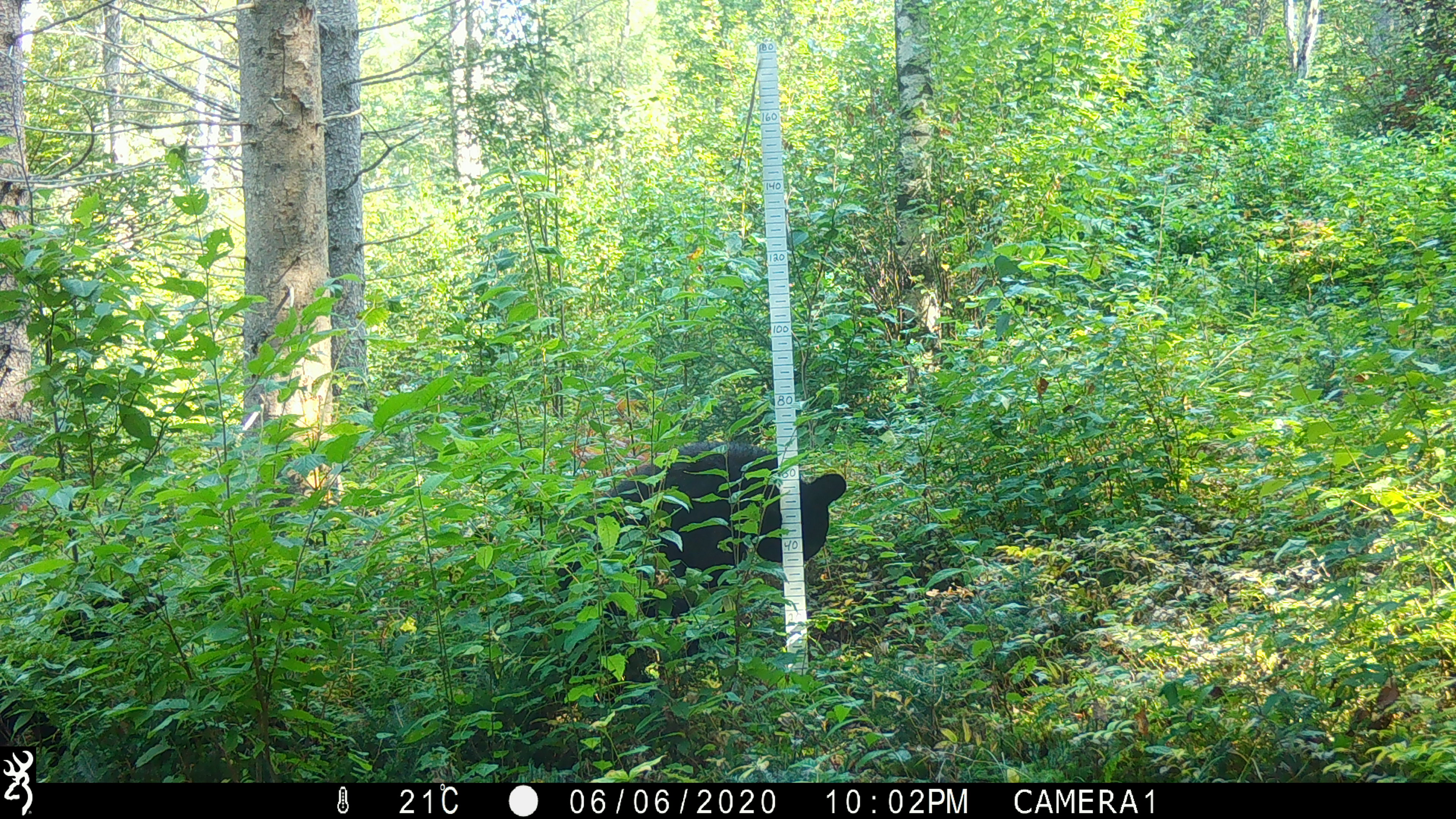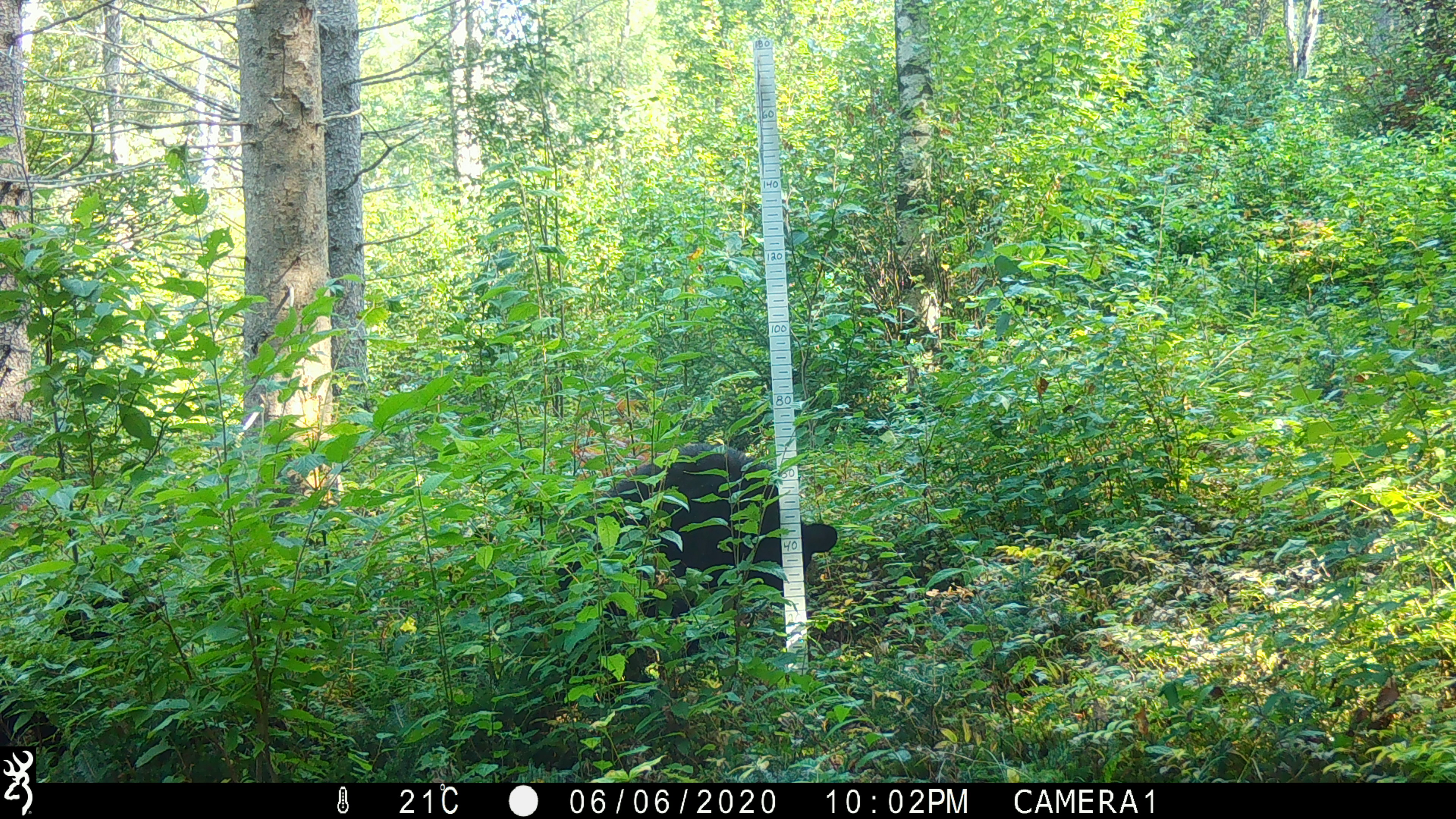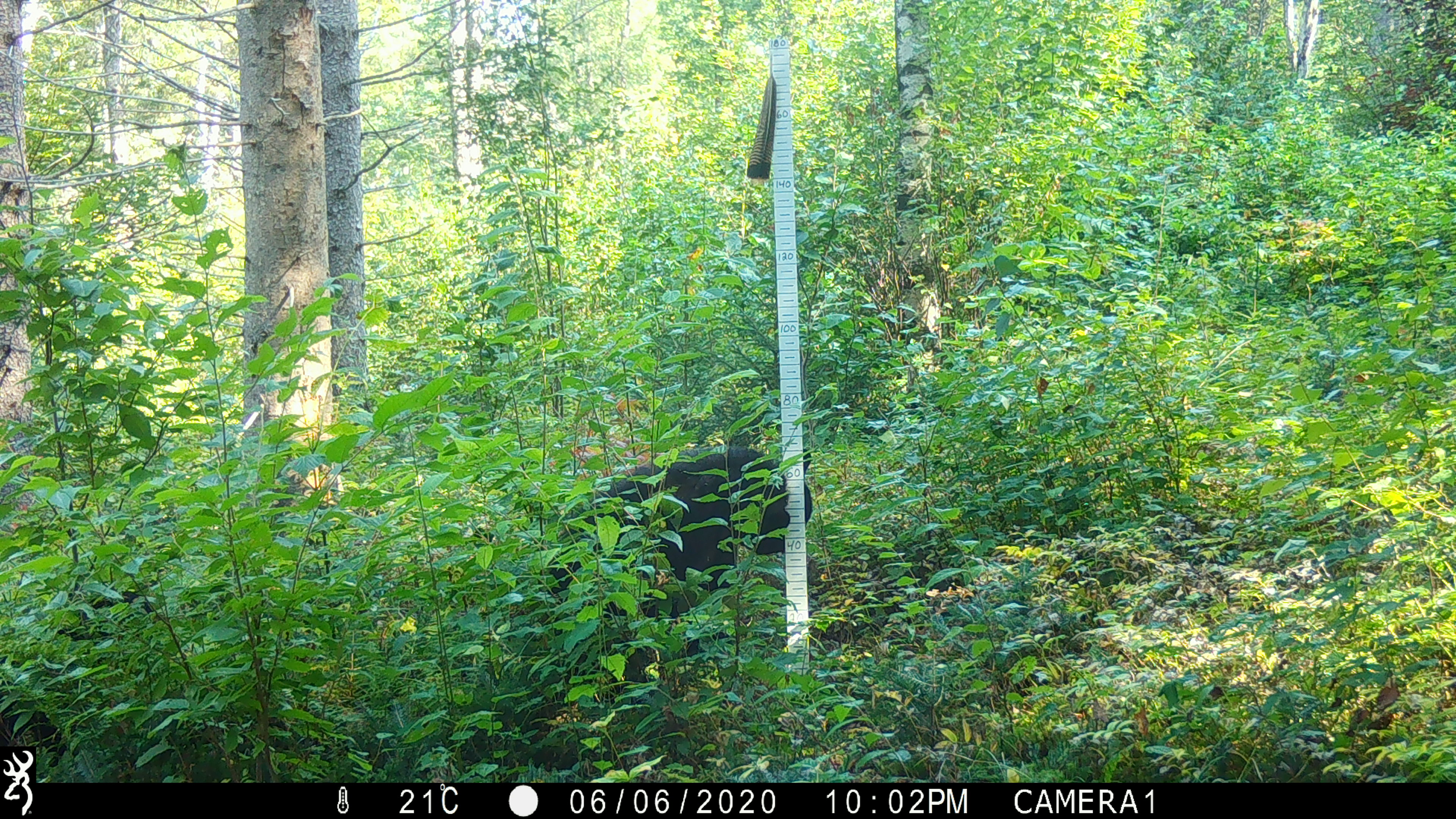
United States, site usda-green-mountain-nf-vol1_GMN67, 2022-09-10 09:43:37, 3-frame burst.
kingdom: Animalia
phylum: Chordata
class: Mammalia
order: Carnivora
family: Ursidae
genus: Ursus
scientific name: Ursus americanus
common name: black bear